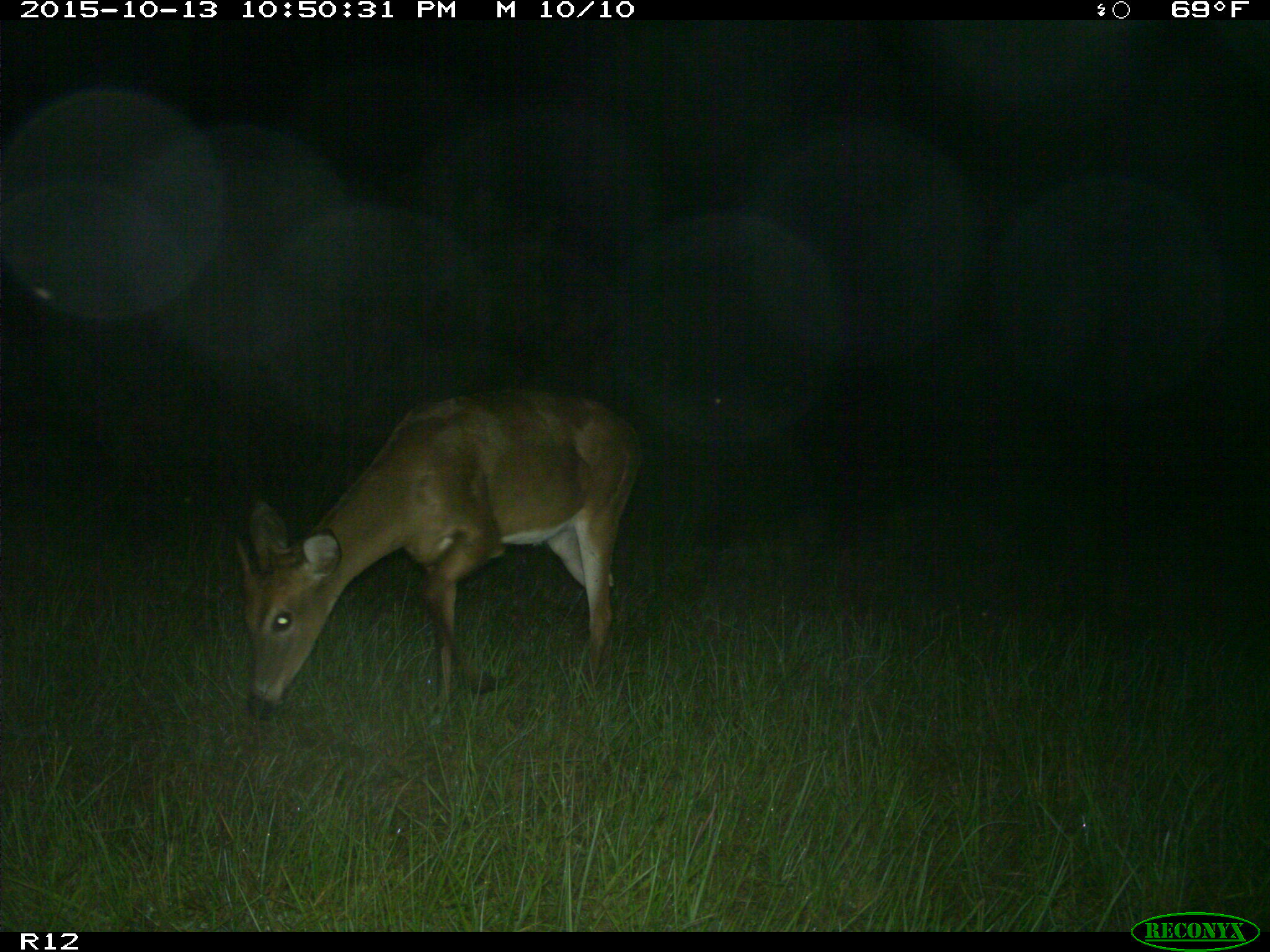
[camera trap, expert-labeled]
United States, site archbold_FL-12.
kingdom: Animalia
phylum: Chordata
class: Mammalia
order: Artiodactyla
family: Cervidae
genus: Odocoileus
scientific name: Odocoileus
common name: deer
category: unidentified deer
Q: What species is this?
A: Unidentified deer (deer) (Odocoileus).